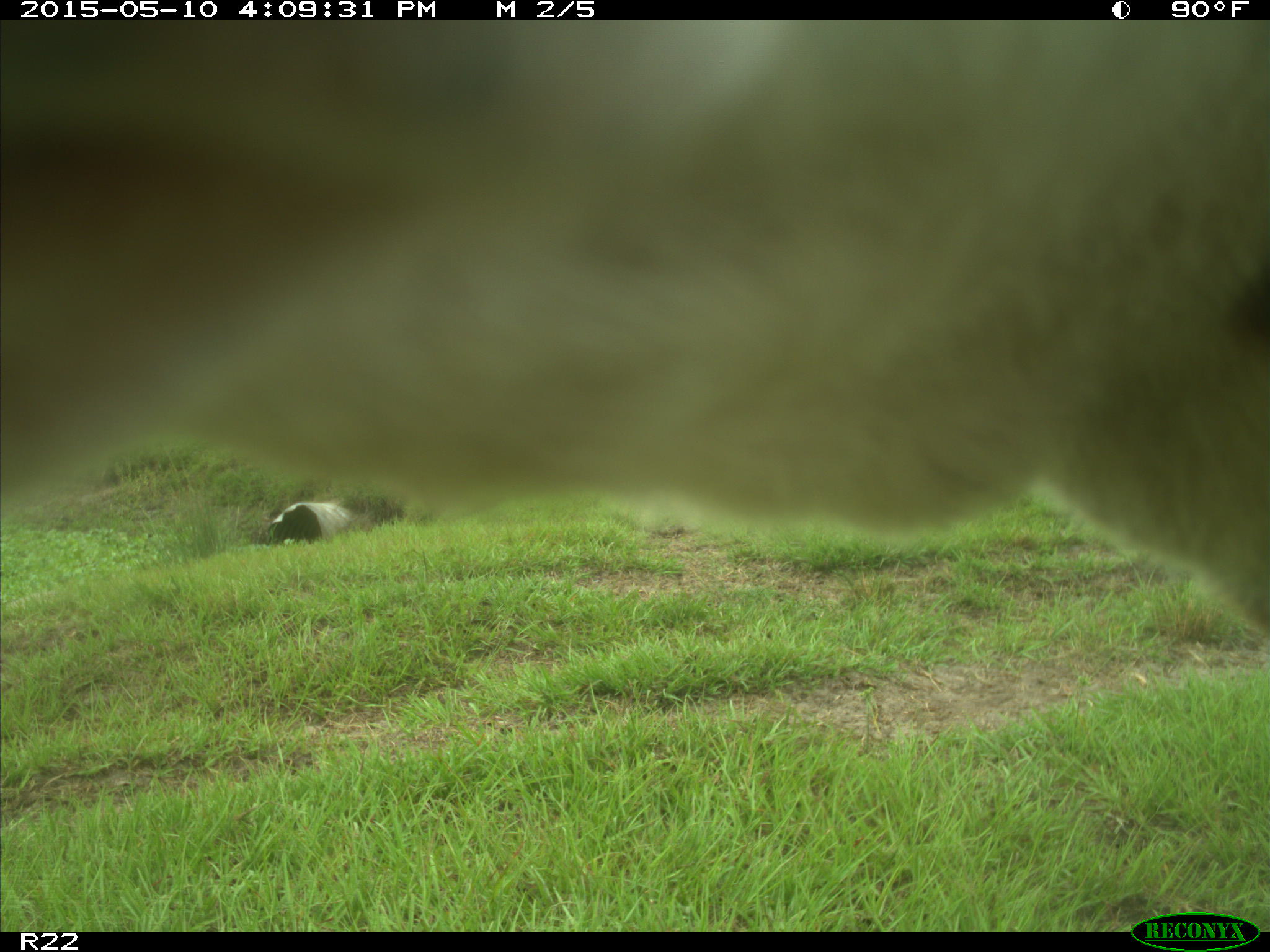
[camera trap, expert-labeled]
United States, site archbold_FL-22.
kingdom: Animalia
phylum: Chordata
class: Mammalia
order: Artiodactyla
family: Bovidae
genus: Bos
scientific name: Bos taurus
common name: domestic cow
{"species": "Bos taurus (domestic cow)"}